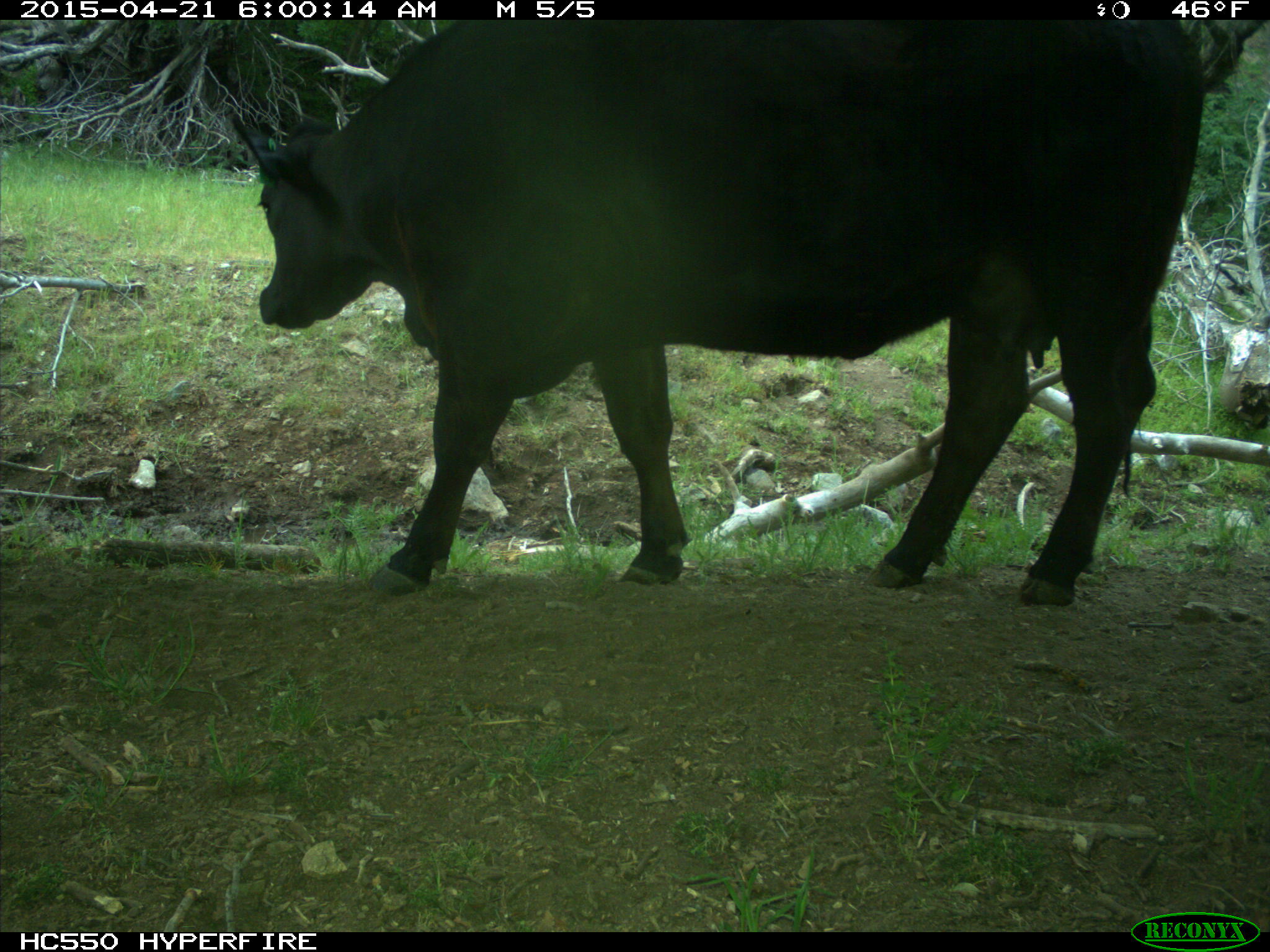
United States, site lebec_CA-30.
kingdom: Animalia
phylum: Chordata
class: Mammalia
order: Artiodactyla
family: Bovidae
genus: Bos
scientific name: Bos taurus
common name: domestic cow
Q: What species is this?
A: Bos taurus (domestic cow).